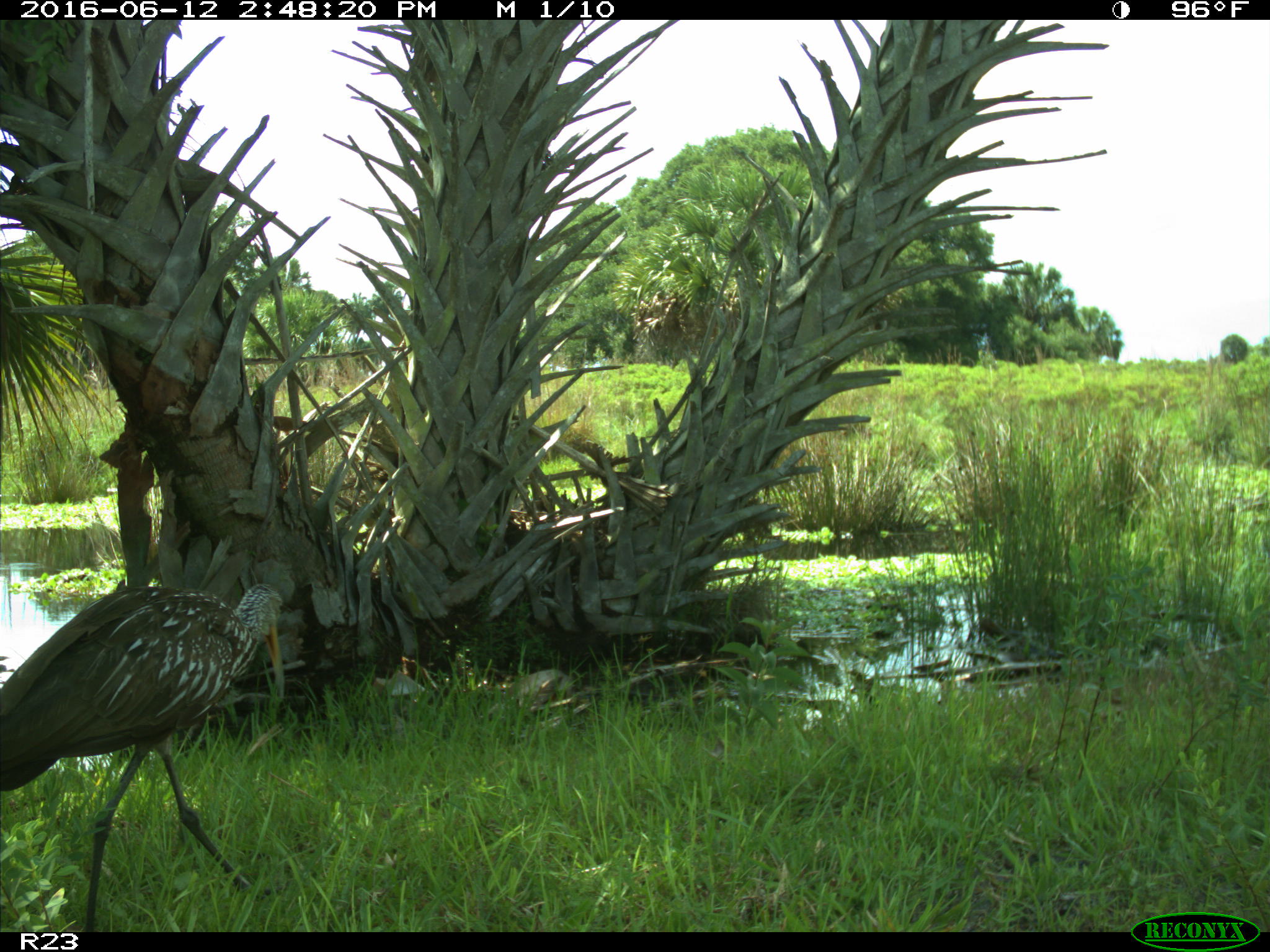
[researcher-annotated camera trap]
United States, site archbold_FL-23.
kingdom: Animalia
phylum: Chordata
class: Aves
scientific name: Aves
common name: birds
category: unidentified bird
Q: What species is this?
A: Unidentified bird (birds) (Aves).